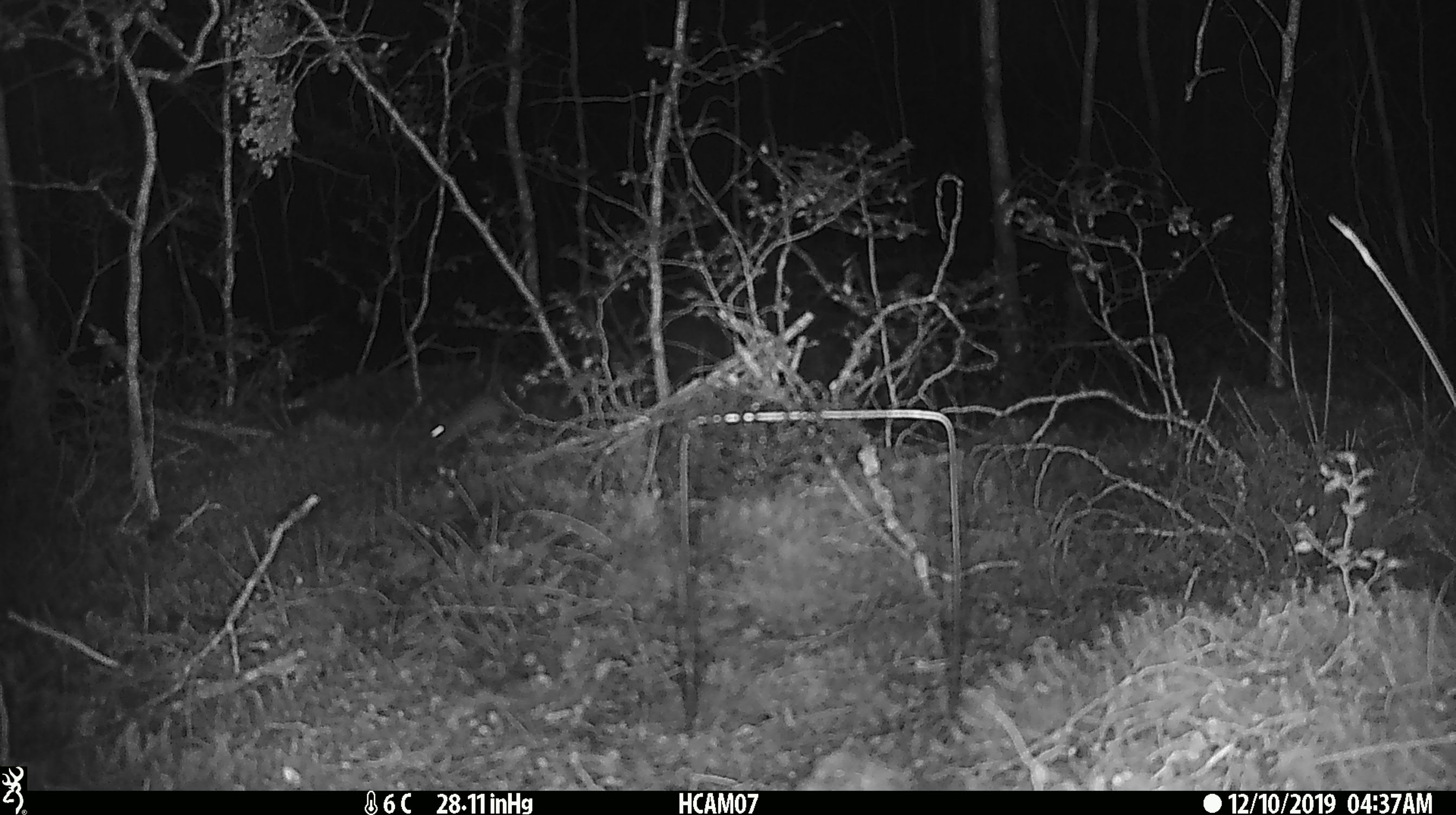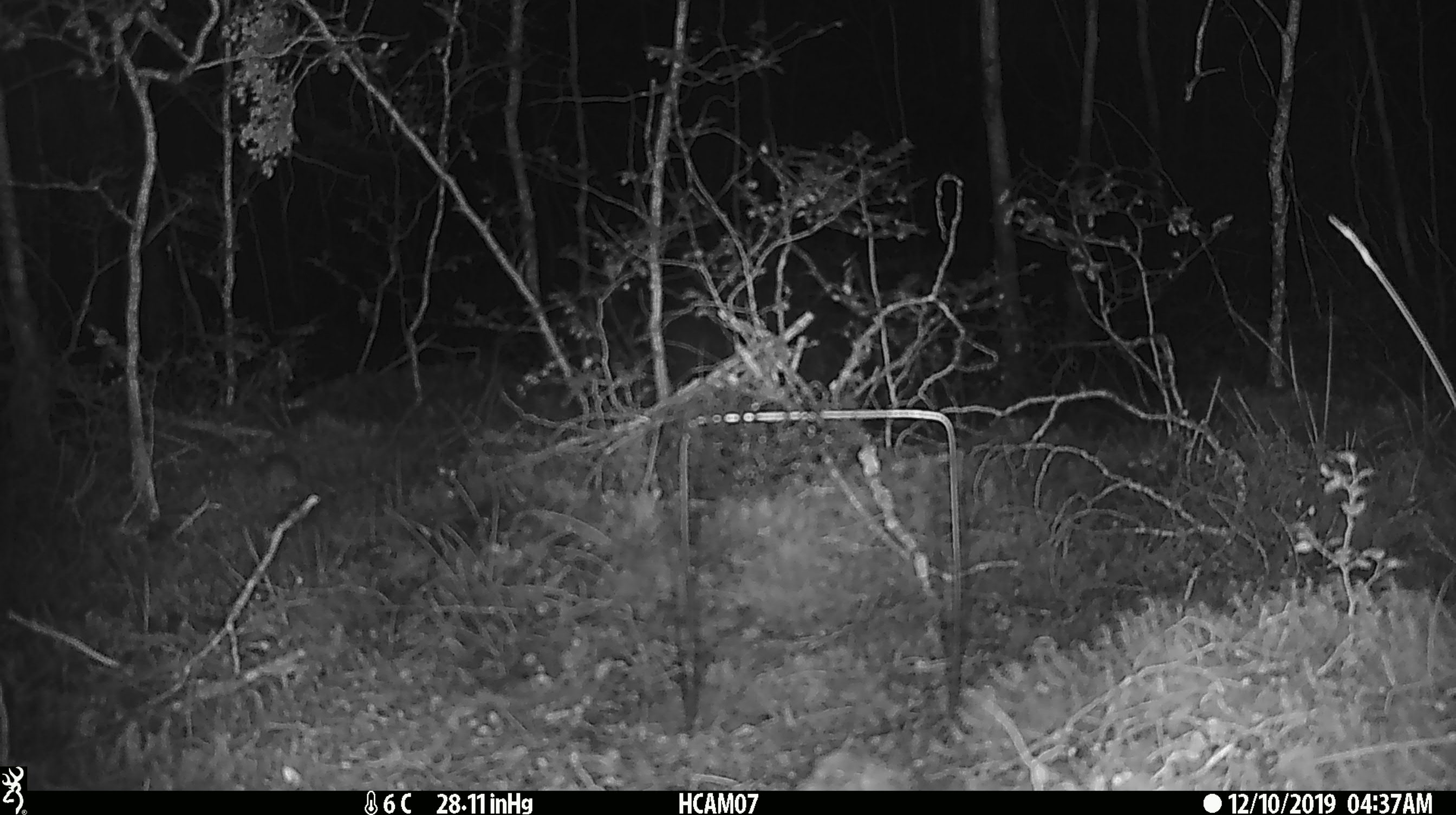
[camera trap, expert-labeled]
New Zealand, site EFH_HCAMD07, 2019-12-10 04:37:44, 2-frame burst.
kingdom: Animalia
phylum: Chordata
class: Mammalia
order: Rodentia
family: Muridae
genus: Mus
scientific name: Mus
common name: mouse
Mouse (Mus).